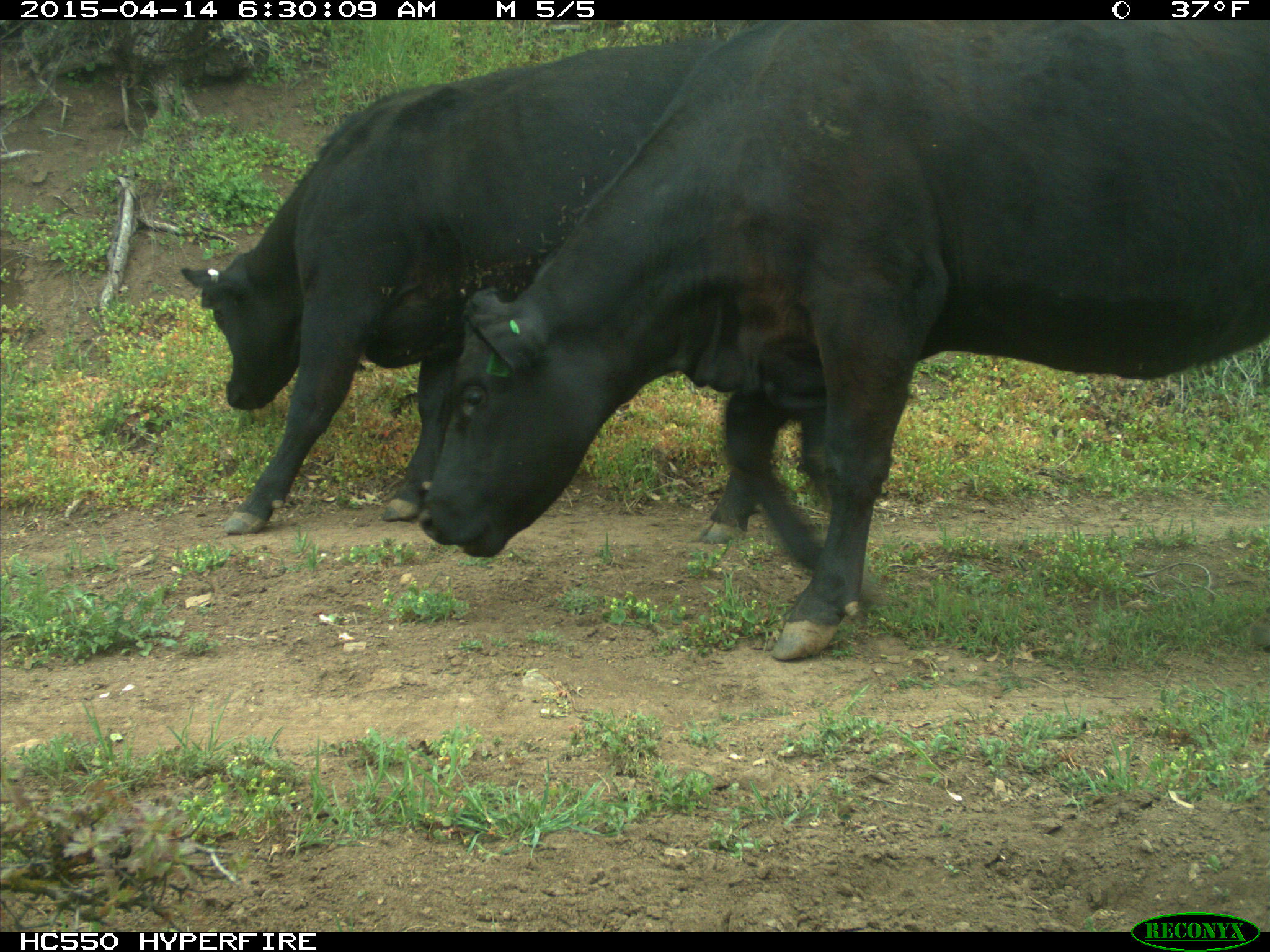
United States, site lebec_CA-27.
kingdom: Animalia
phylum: Chordata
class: Mammalia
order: Artiodactyla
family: Bovidae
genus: Bos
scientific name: Bos taurus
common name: domestic cow